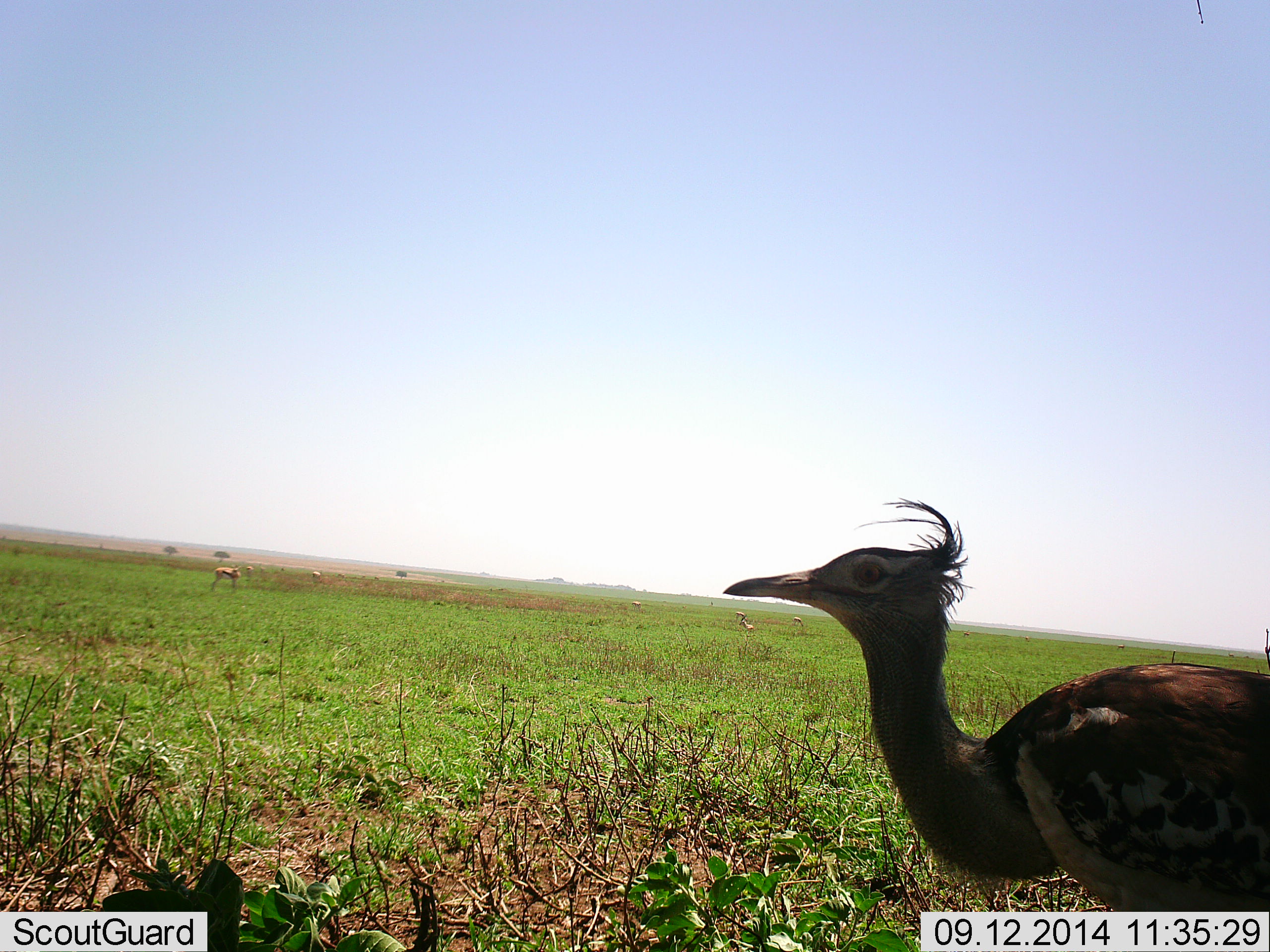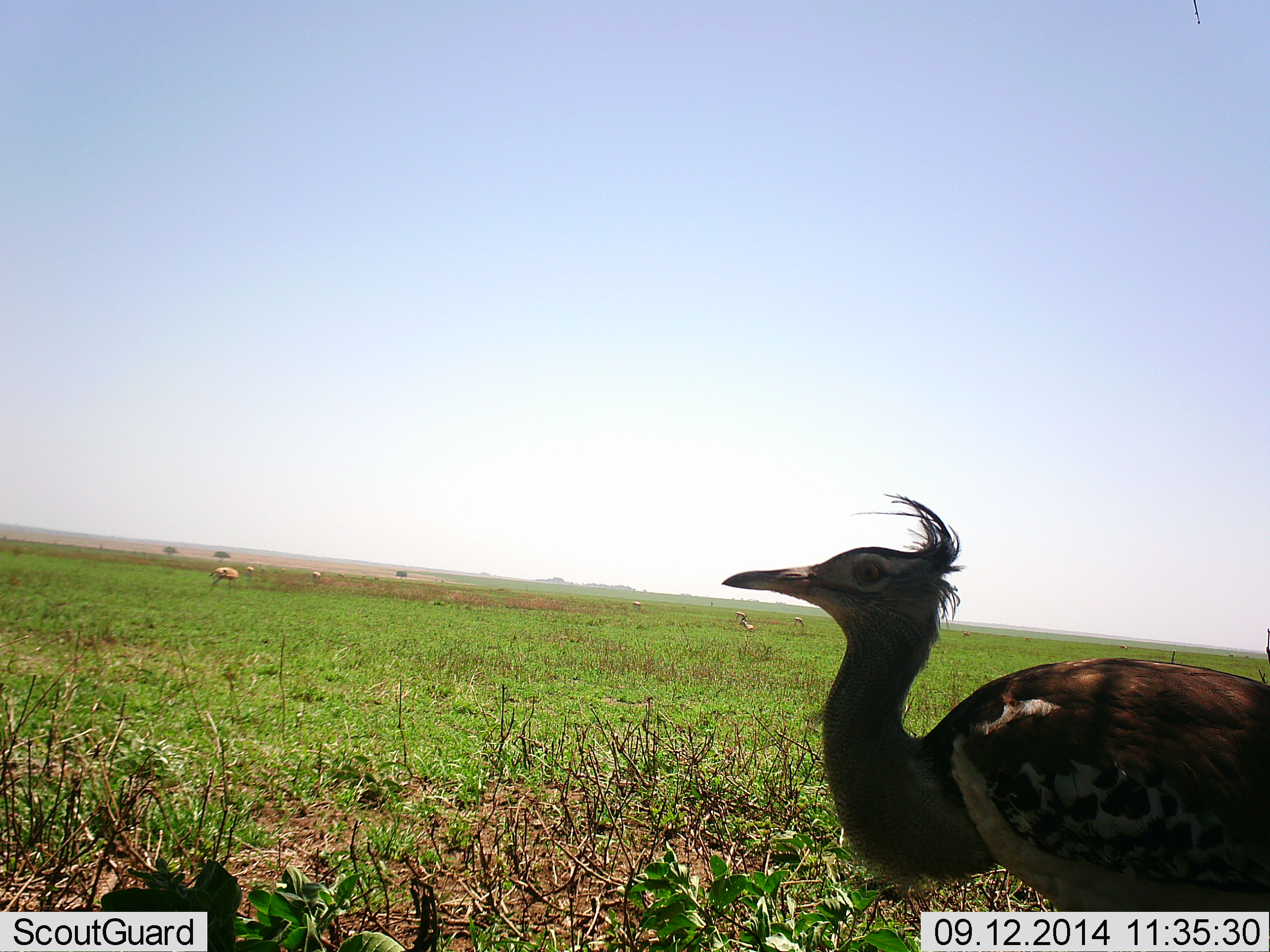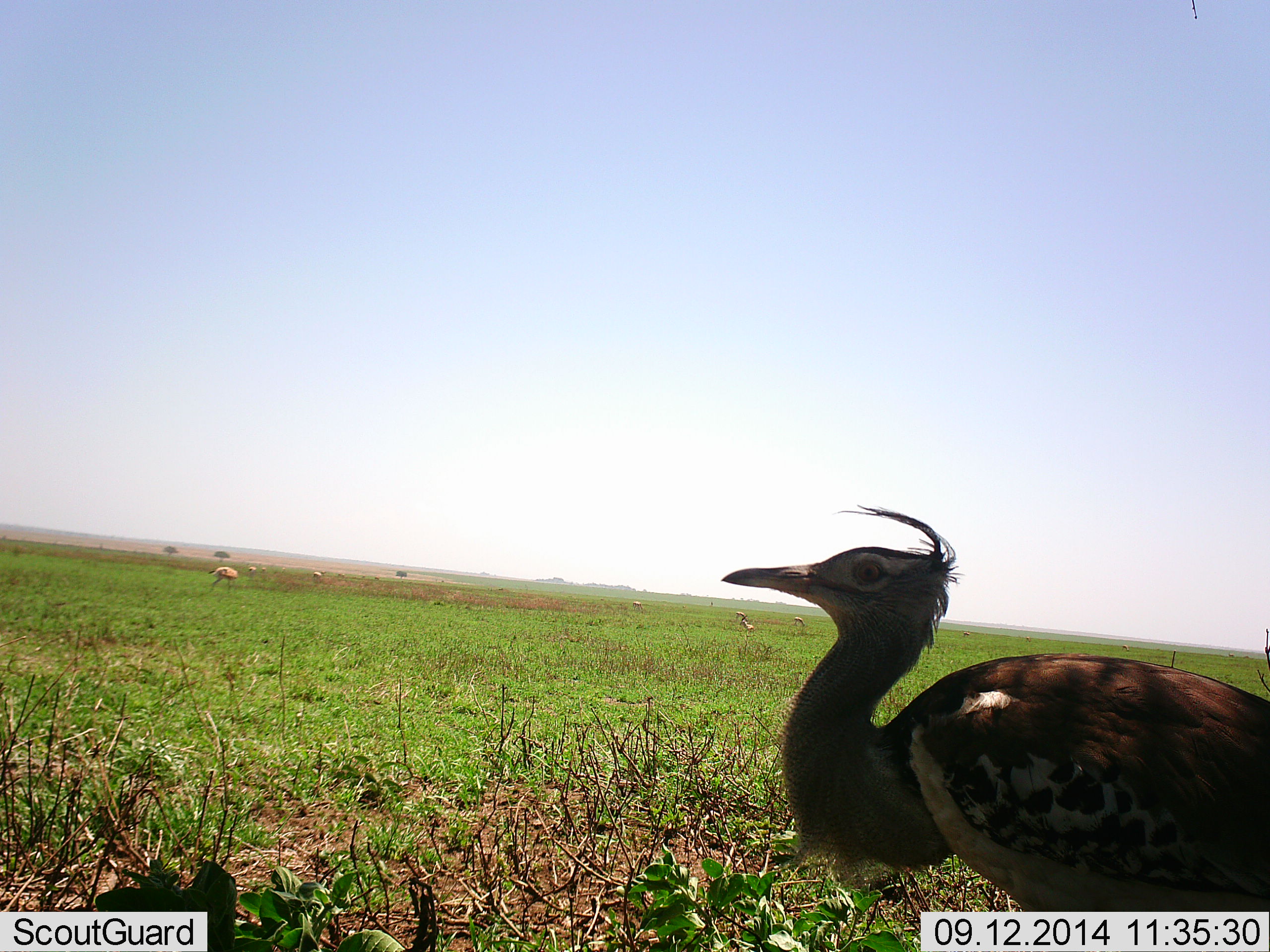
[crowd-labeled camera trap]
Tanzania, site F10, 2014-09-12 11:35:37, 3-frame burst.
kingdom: Animalia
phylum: Chordata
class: Aves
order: Otidiformes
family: Otididae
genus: Ardeotis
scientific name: Ardeotis kori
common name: kori bustard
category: koribustard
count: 1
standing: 68%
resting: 0%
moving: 32%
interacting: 0%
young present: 0%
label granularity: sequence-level